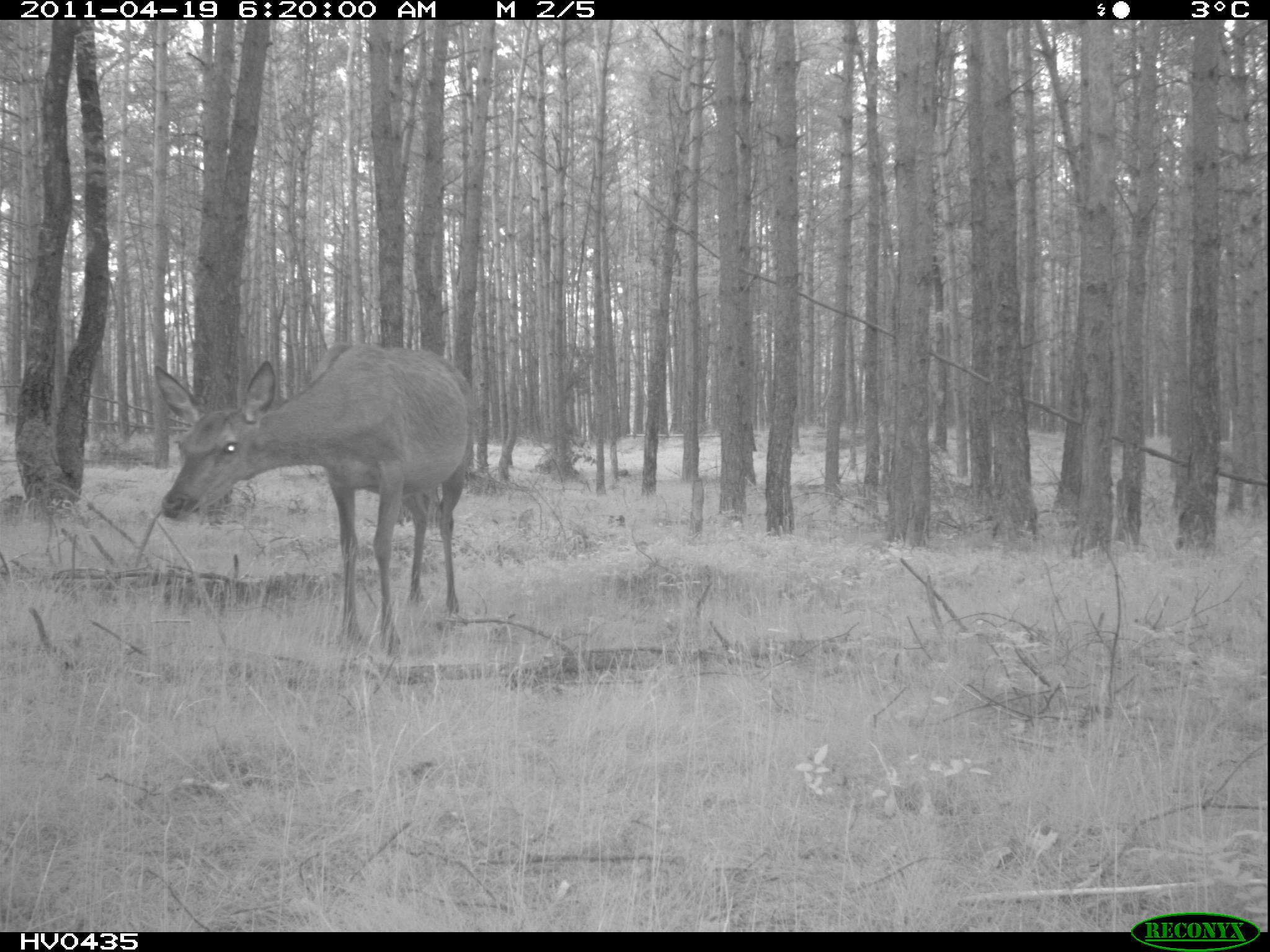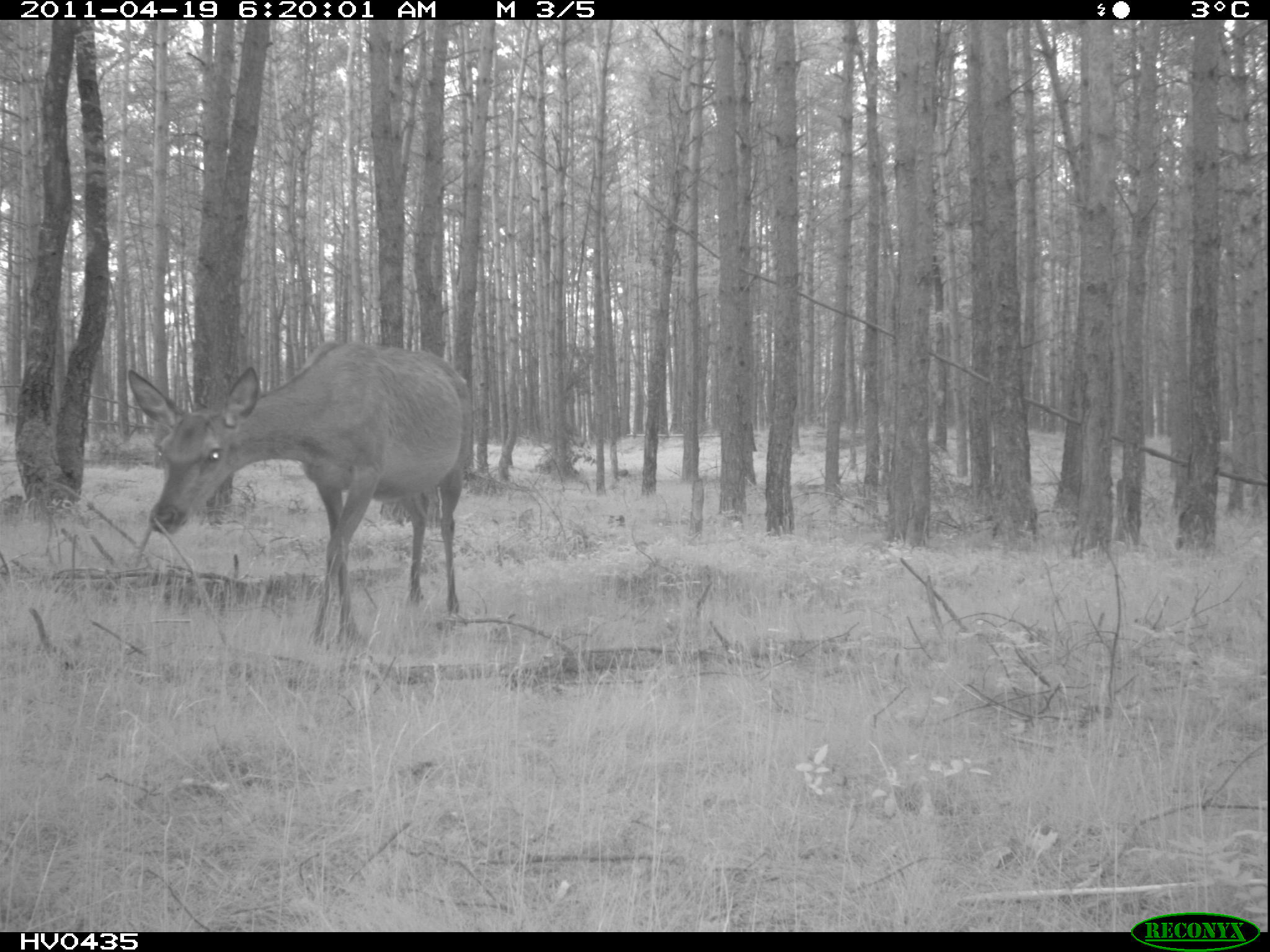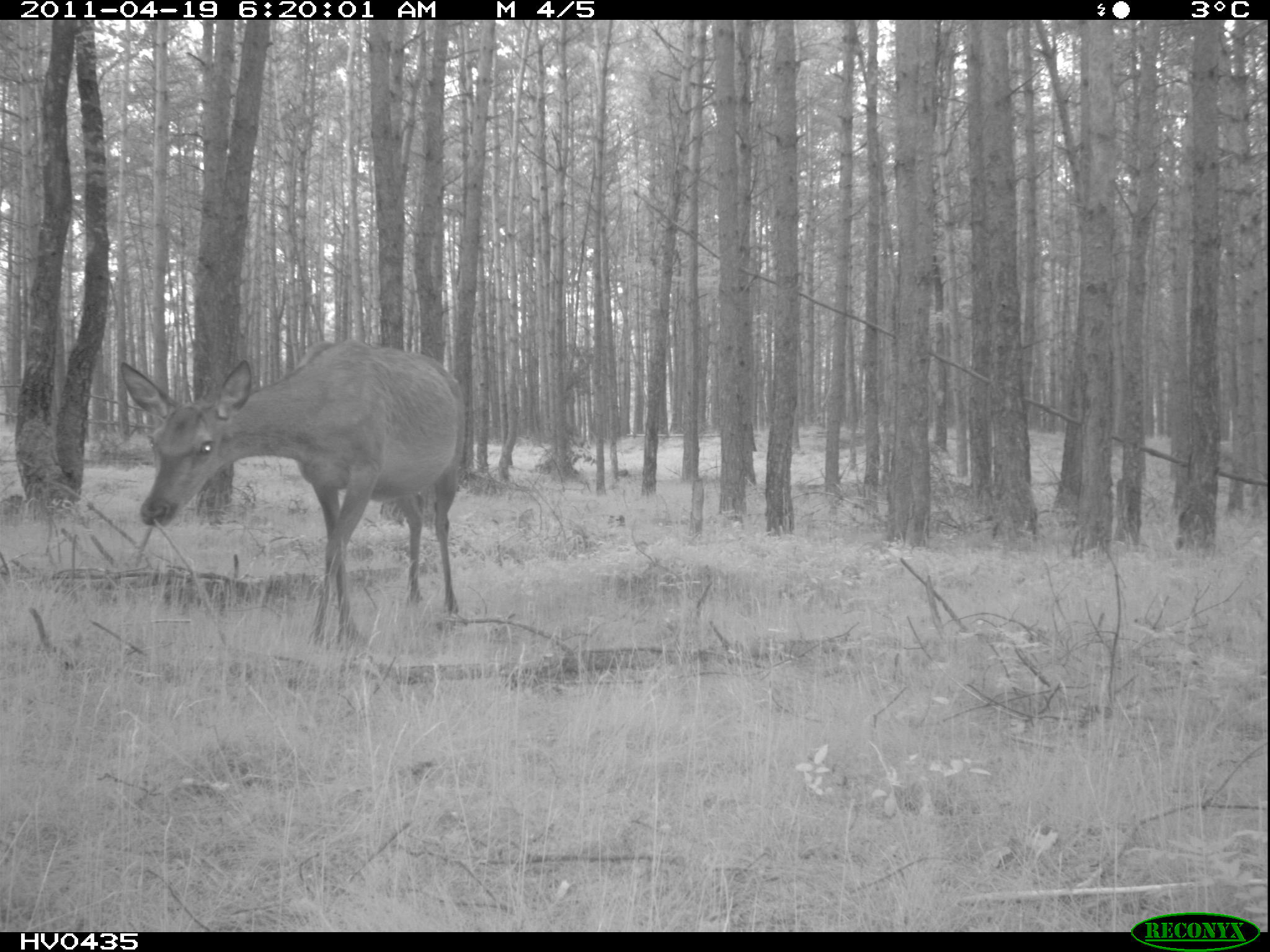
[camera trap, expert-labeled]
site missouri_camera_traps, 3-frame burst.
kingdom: Animalia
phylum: Chordata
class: Mammalia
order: Artiodactyla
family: Cervidae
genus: Cervus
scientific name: Cervus elaphus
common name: red deer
Red deer (Cervus elaphus). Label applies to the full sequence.